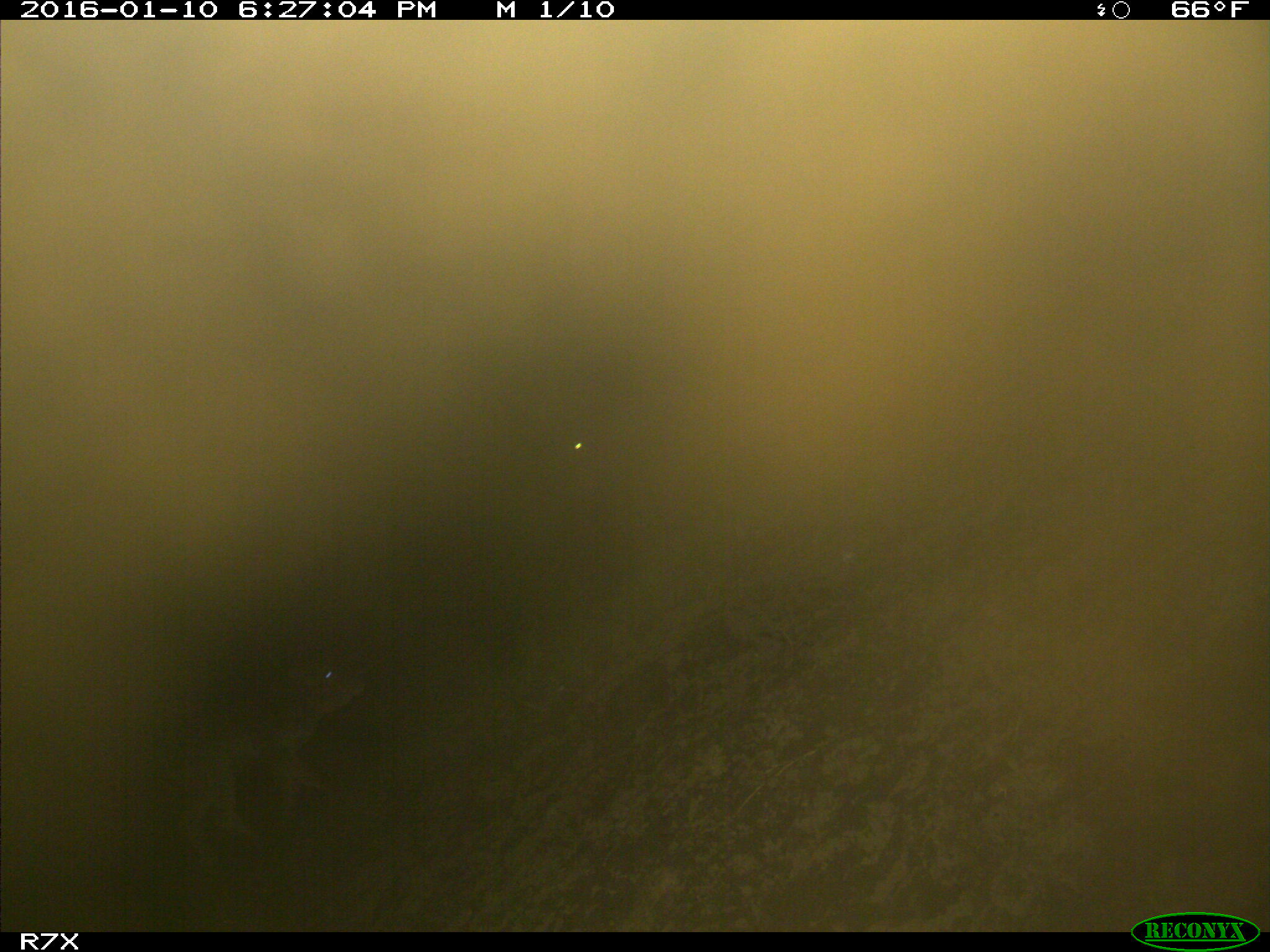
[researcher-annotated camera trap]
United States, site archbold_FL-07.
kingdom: Animalia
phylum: Chordata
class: Mammalia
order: Artiodactyla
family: Bovidae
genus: Bos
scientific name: Bos taurus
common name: domestic cow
Bos taurus (domestic cow).